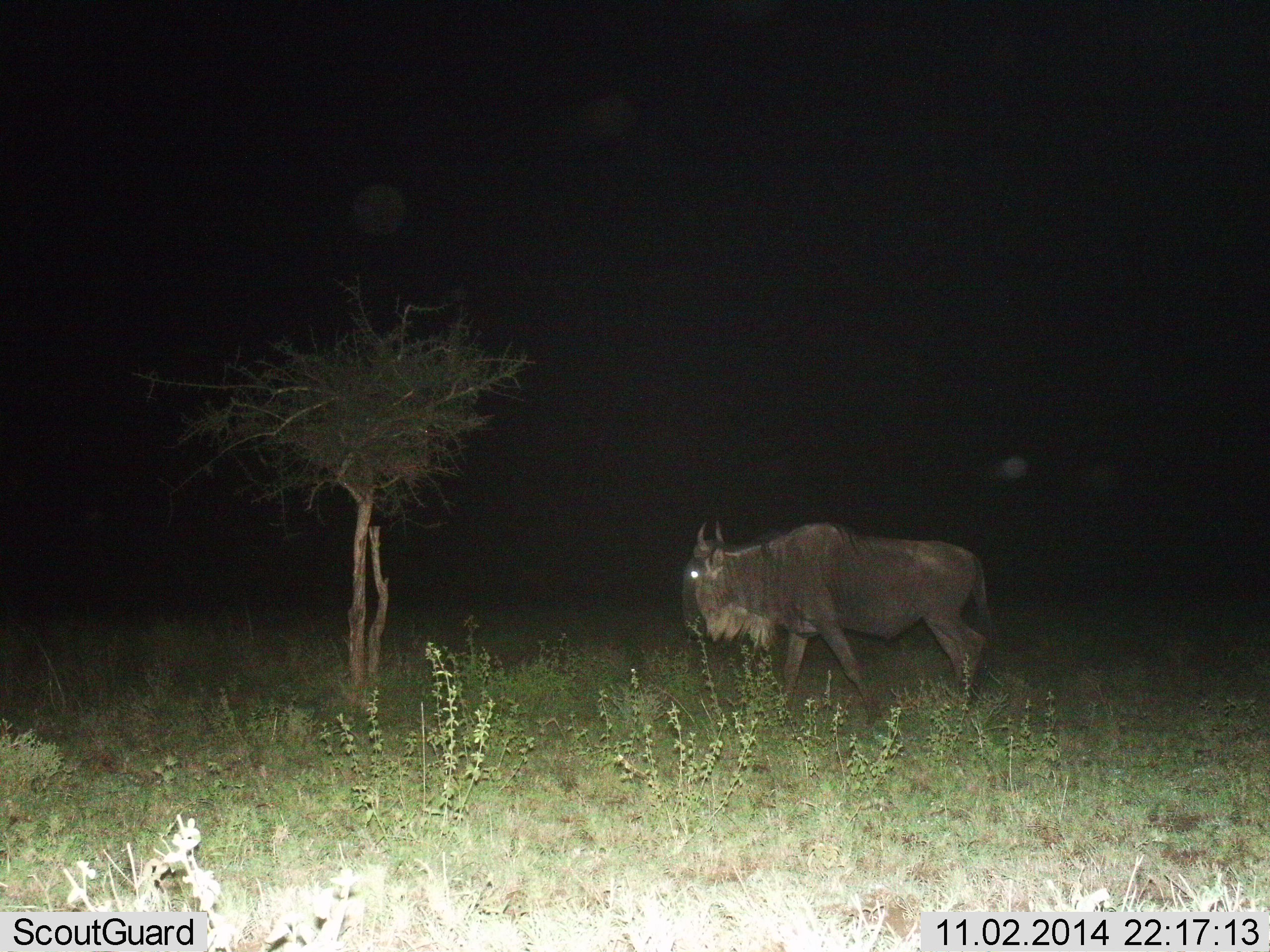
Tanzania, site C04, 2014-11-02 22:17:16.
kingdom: Animalia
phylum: Chordata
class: Mammalia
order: Artiodactyla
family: Bovidae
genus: Connochaetes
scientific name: Connochaetes taurinus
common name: blue wildebeest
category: wildebeest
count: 1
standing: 20%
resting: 0%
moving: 80%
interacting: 0%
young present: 0%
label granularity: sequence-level